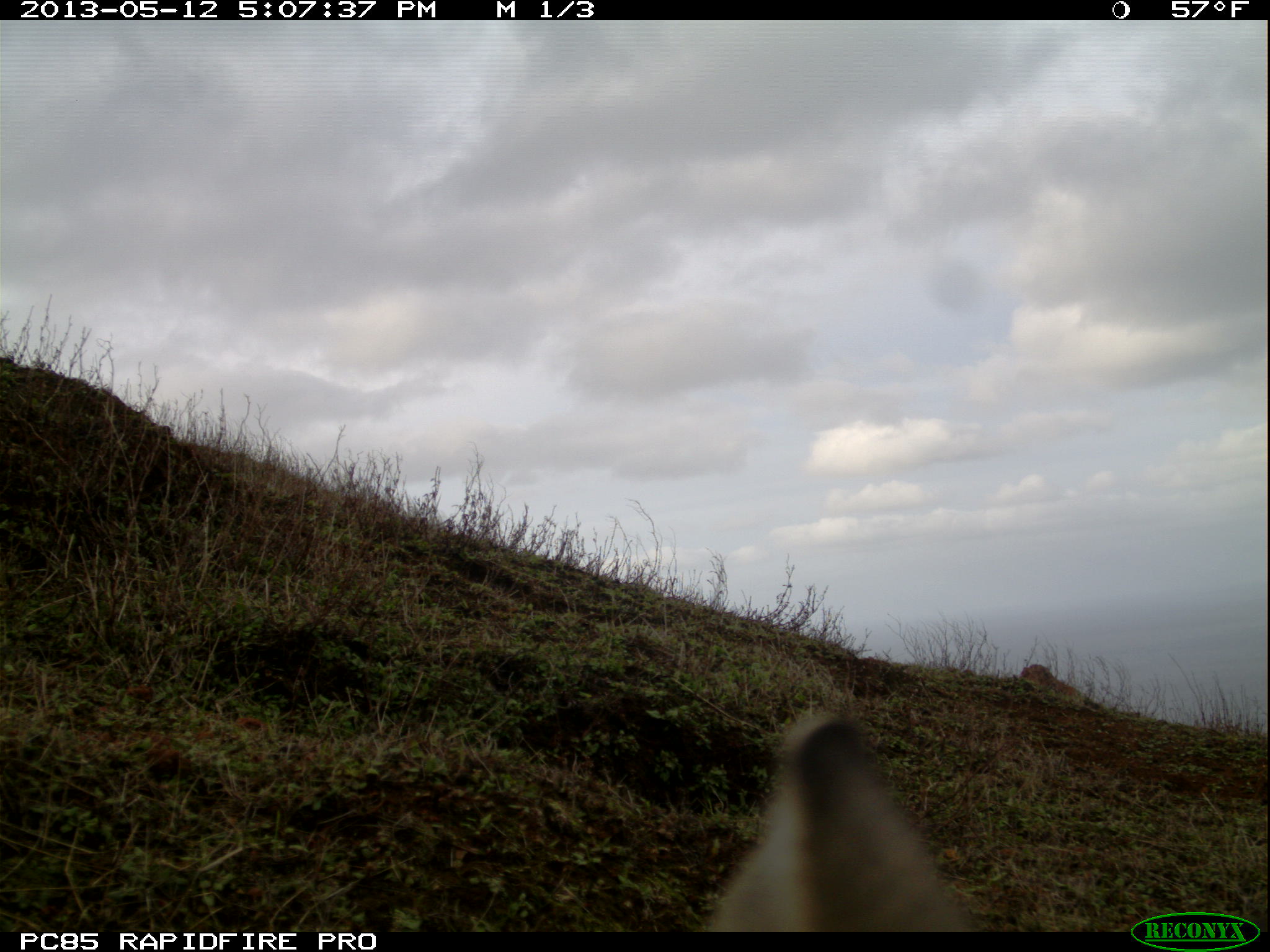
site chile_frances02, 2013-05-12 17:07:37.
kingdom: Animalia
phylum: Chordata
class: Mammalia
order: Lagomorpha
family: Leporidae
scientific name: Leporidae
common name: rabbits and hares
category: rabbit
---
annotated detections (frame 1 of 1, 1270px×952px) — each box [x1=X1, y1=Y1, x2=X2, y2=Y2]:
rabbit: [x1=700, y1=712, x2=983, y2=935]